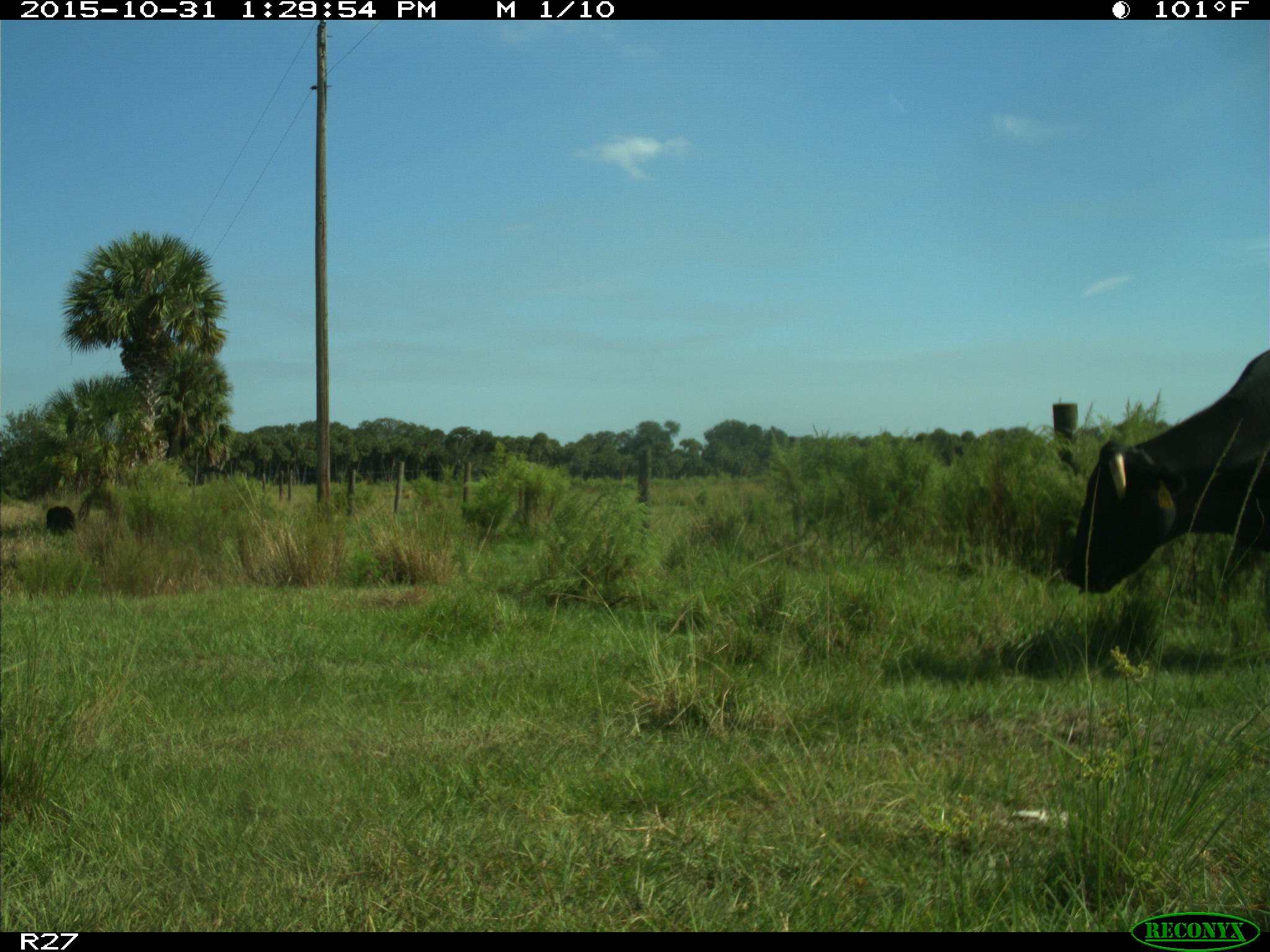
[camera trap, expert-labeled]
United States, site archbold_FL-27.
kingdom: Animalia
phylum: Chordata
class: Mammalia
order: Artiodactyla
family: Bovidae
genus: Bos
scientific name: Bos taurus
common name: domestic cow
Bos taurus (domestic cow).